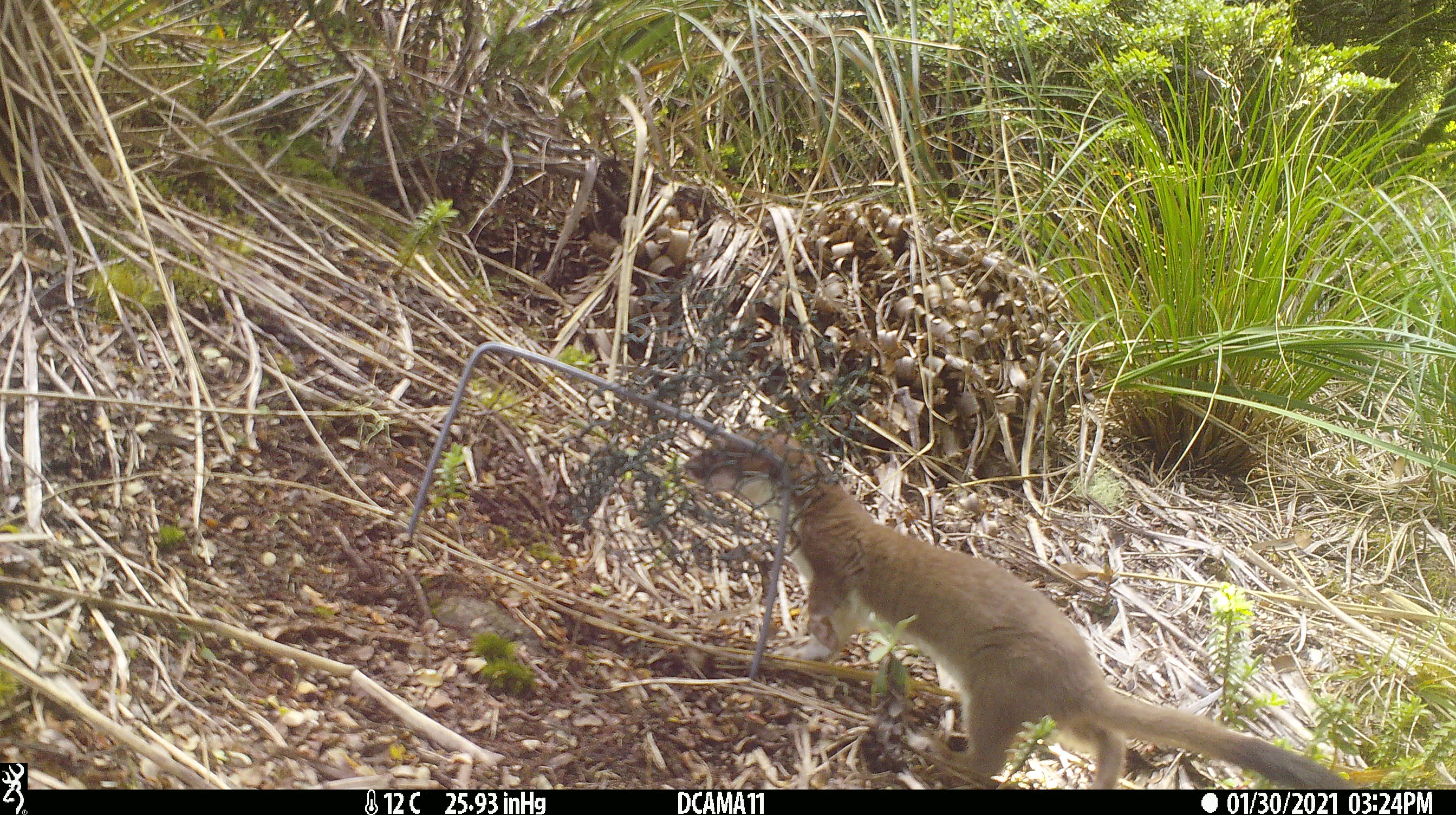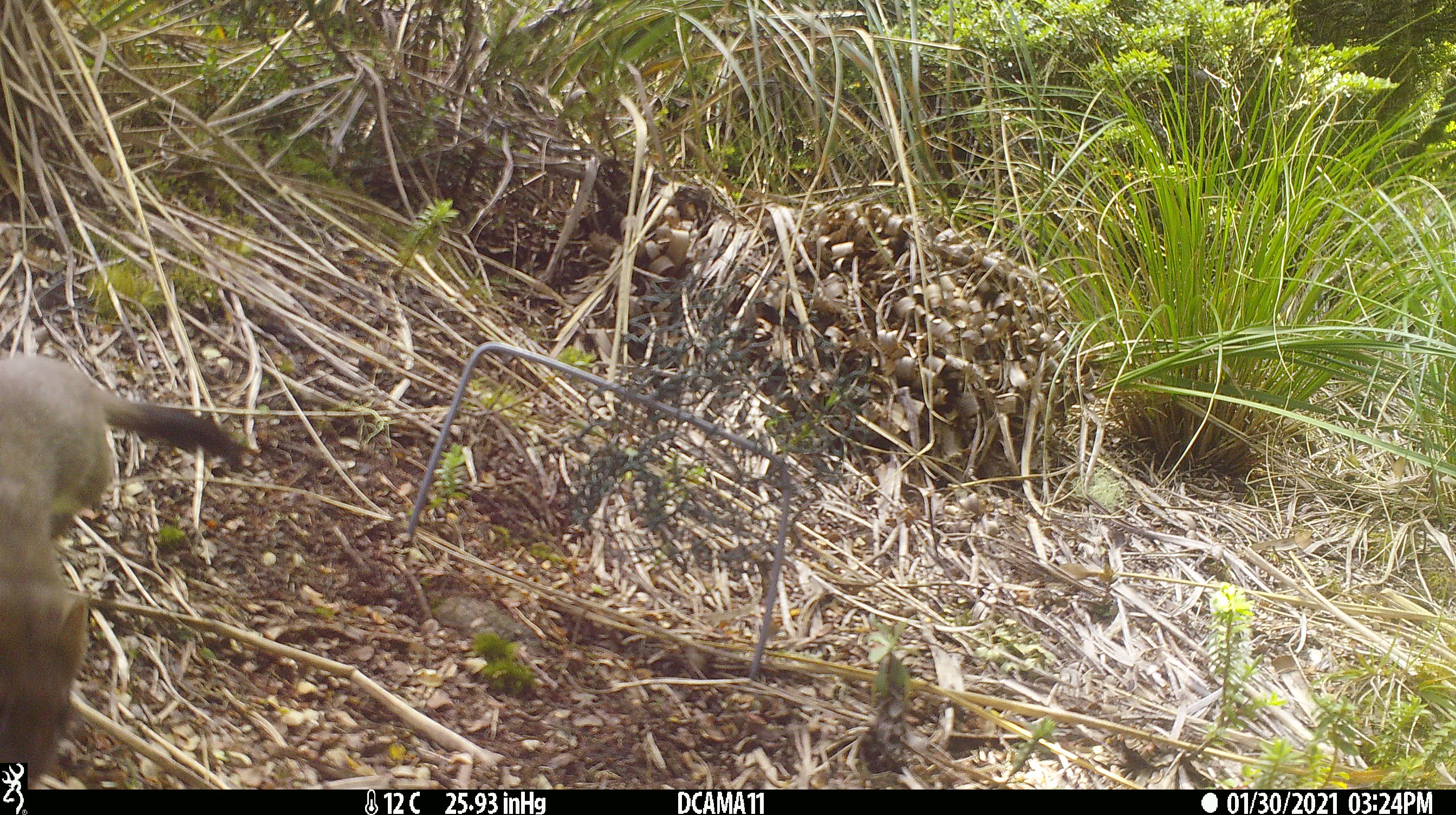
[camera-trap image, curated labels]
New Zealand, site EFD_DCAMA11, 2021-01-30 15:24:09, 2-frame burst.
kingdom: Animalia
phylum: Chordata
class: Mammalia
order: Carnivora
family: Mustelidae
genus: Mustela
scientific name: Mustela erminea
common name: stoat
Stoat (Mustela erminea).